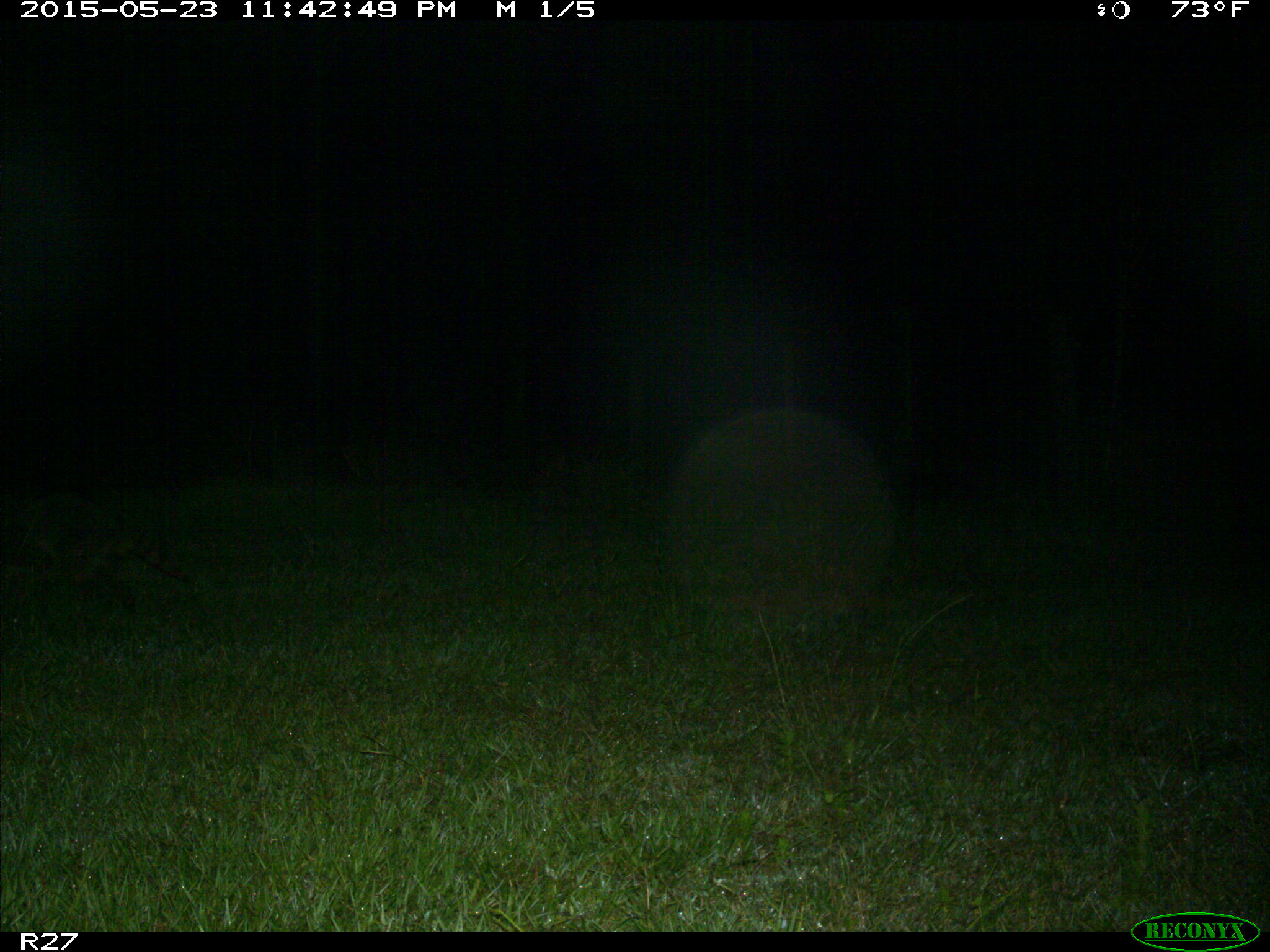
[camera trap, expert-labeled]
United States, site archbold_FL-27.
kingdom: Animalia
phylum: Chordata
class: Mammalia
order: Carnivora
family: Procyonidae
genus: Procyon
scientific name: Procyon lotor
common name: common raccoon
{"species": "Procyon lotor (common raccoon)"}